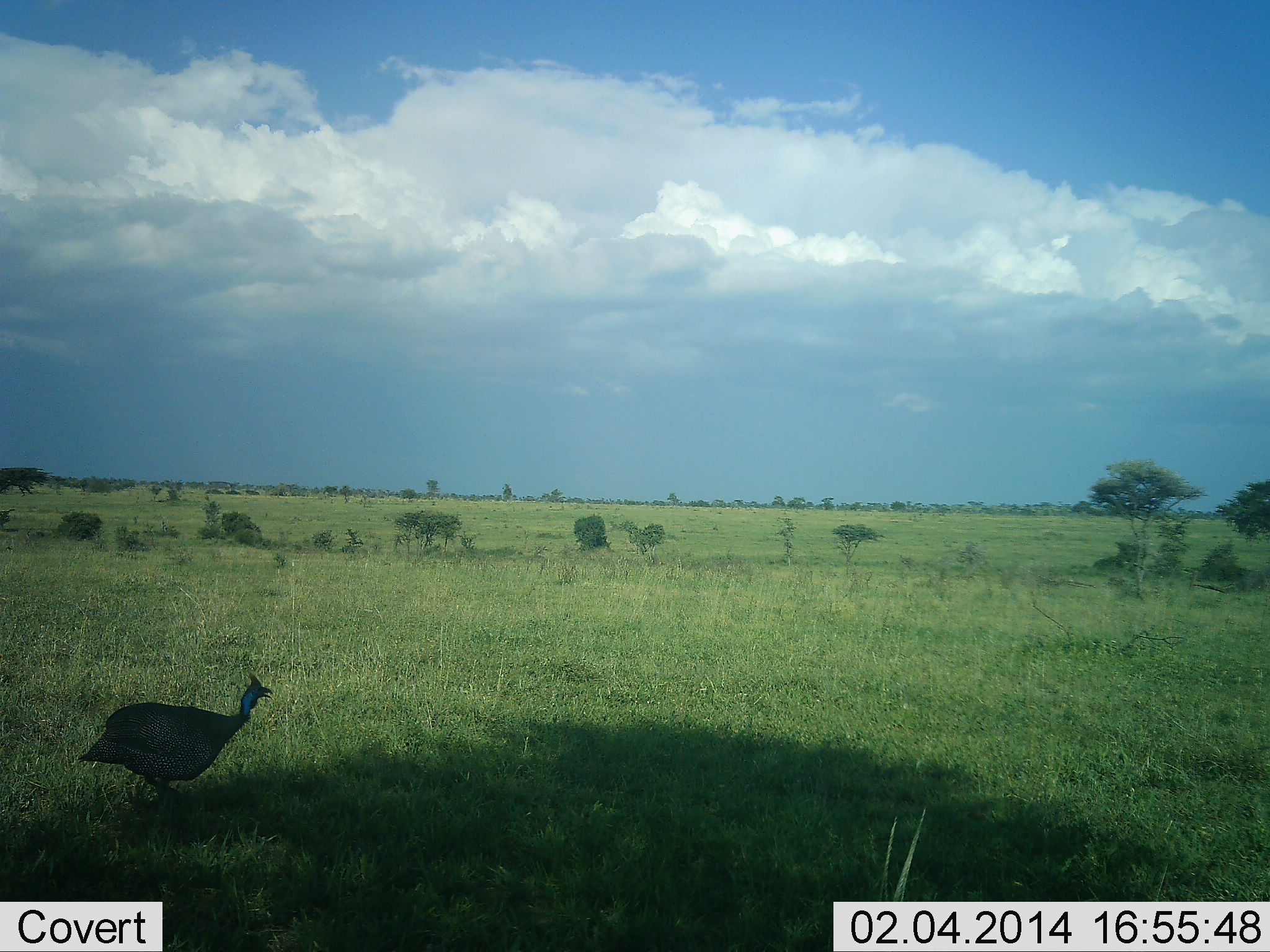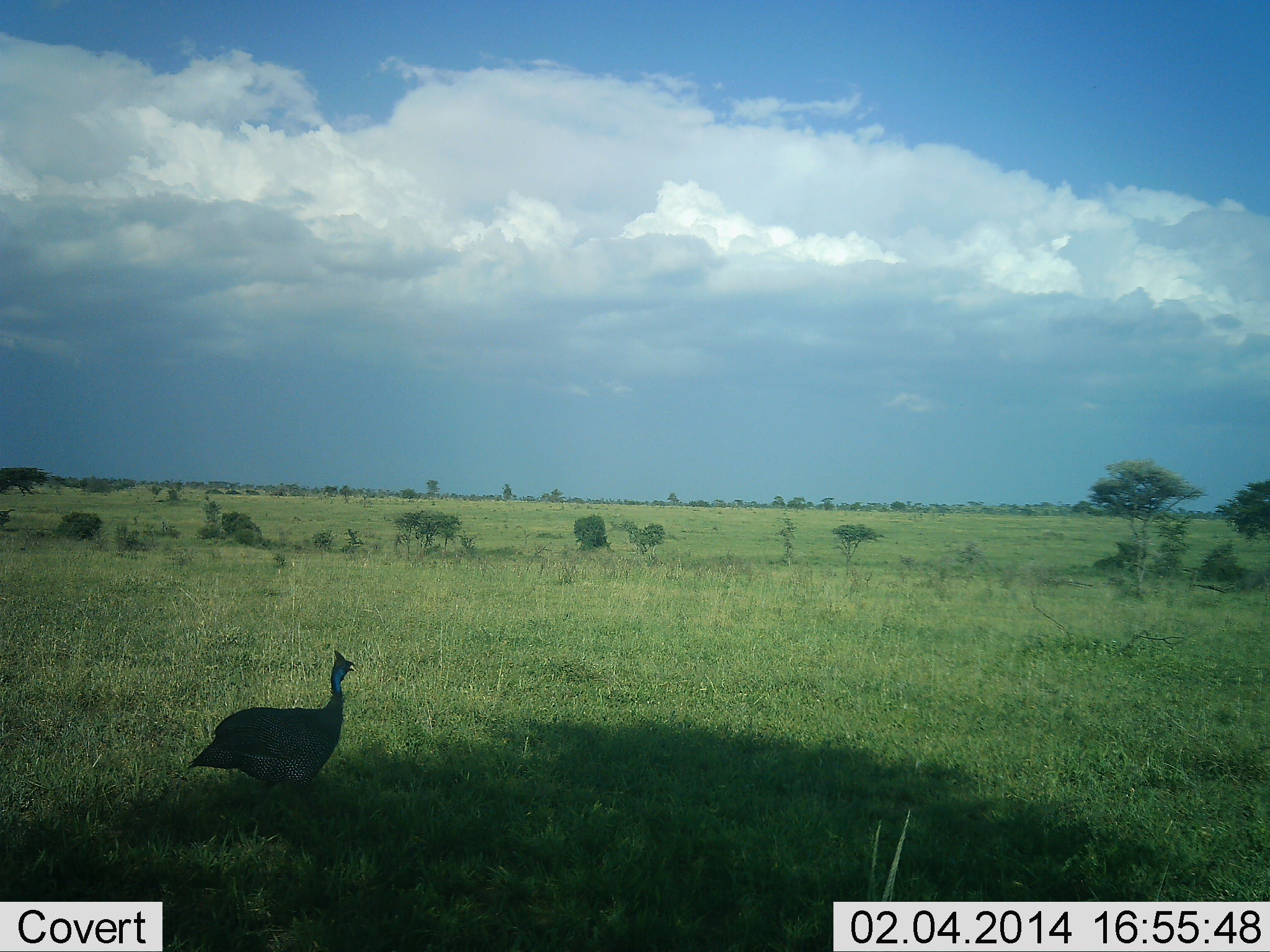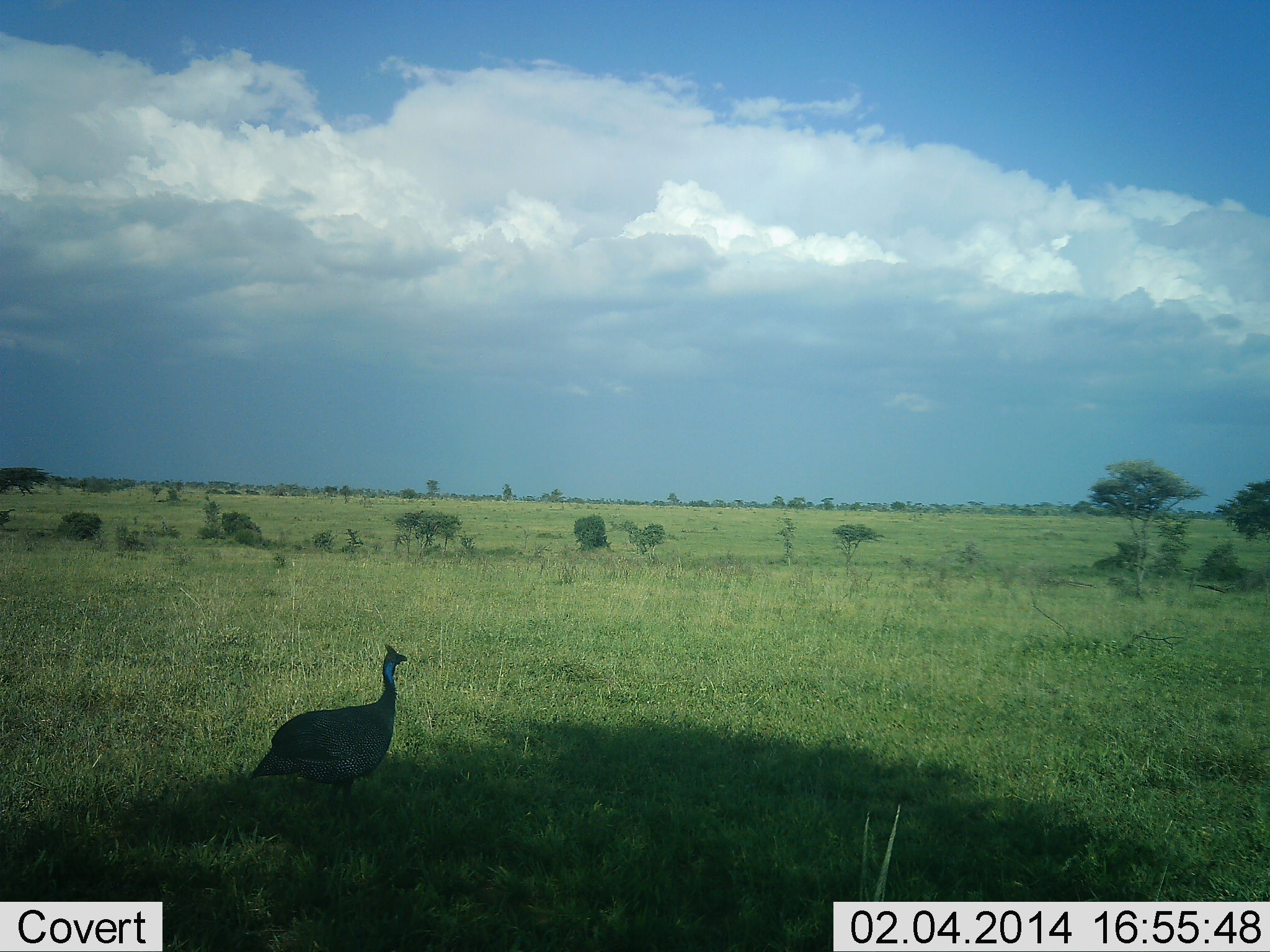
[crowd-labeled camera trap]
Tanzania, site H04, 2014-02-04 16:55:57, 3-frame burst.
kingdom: Animalia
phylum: Chordata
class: Aves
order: Galliformes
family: Numididae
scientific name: Numididae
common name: guinea fowl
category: guineafowl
Guineafowl (guinea fowl) (Numididae), count 1. Behavior (volunteer vote fractions): standing 21%, resting 2%, moving 79%, interacting 0%. Young present (vote fraction): 0%. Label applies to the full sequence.